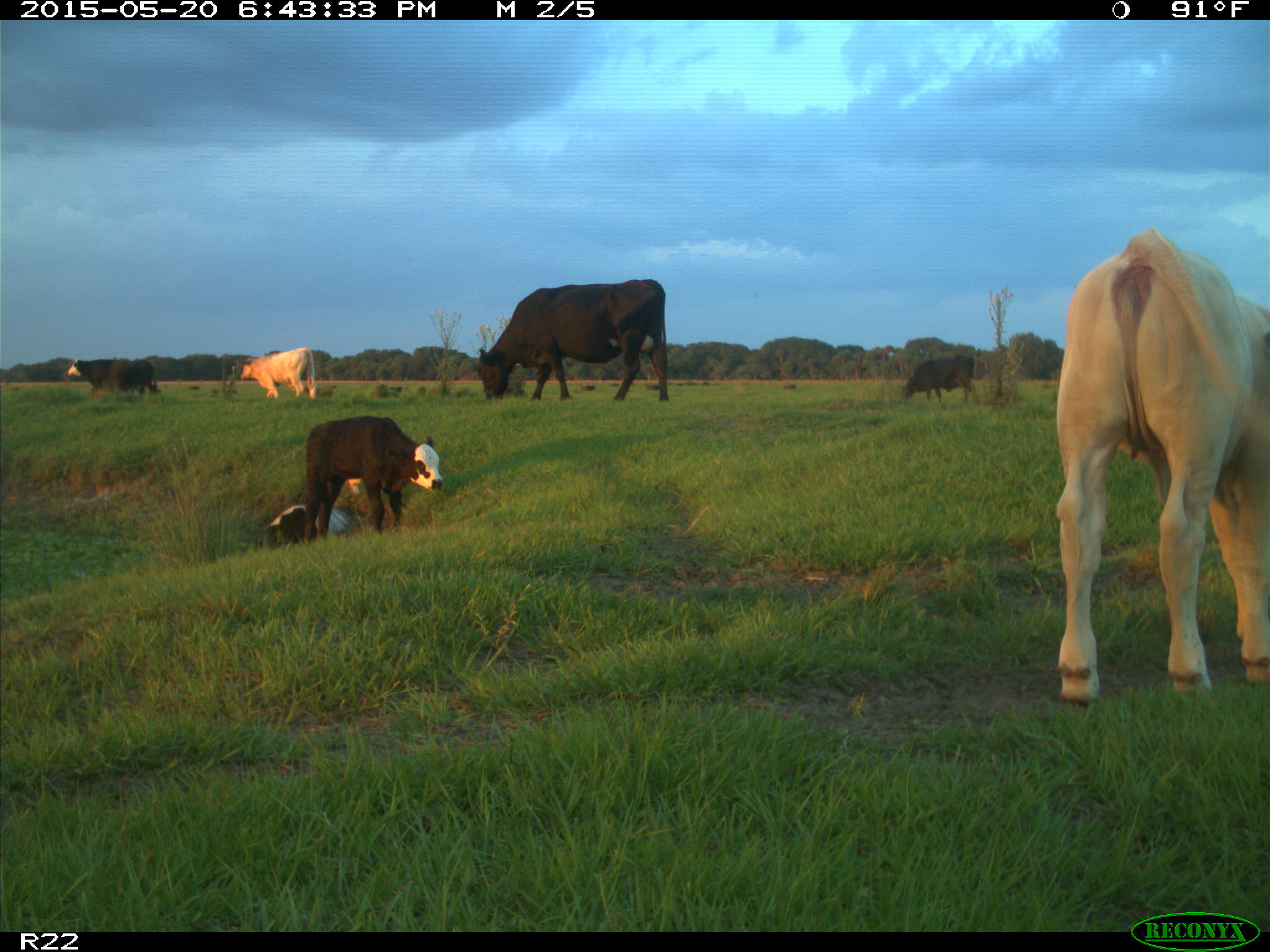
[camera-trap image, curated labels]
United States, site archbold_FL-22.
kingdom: Animalia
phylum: Chordata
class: Mammalia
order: Artiodactyla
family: Bovidae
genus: Bos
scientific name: Bos taurus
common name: domestic cow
Bos taurus (domestic cow).